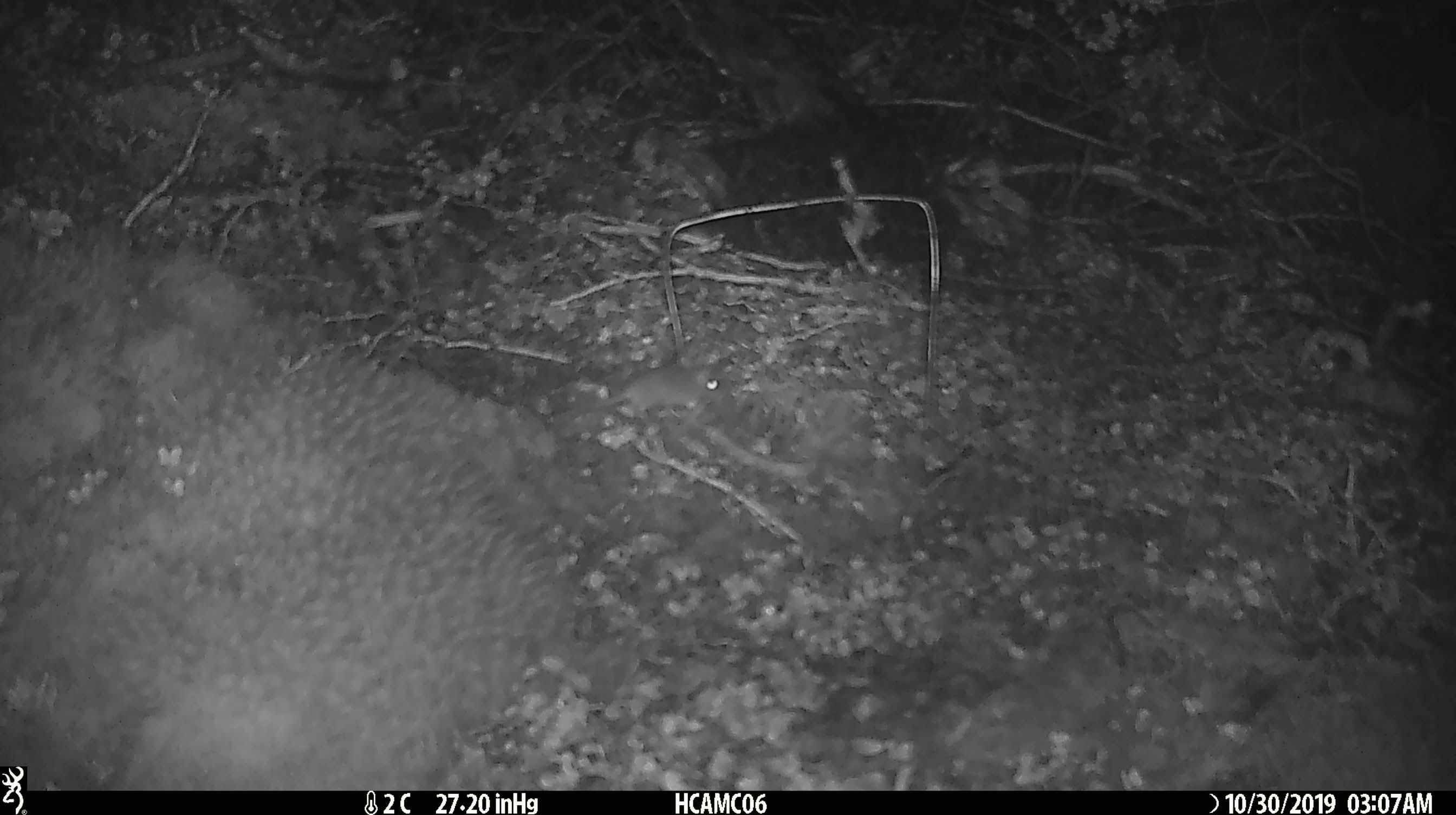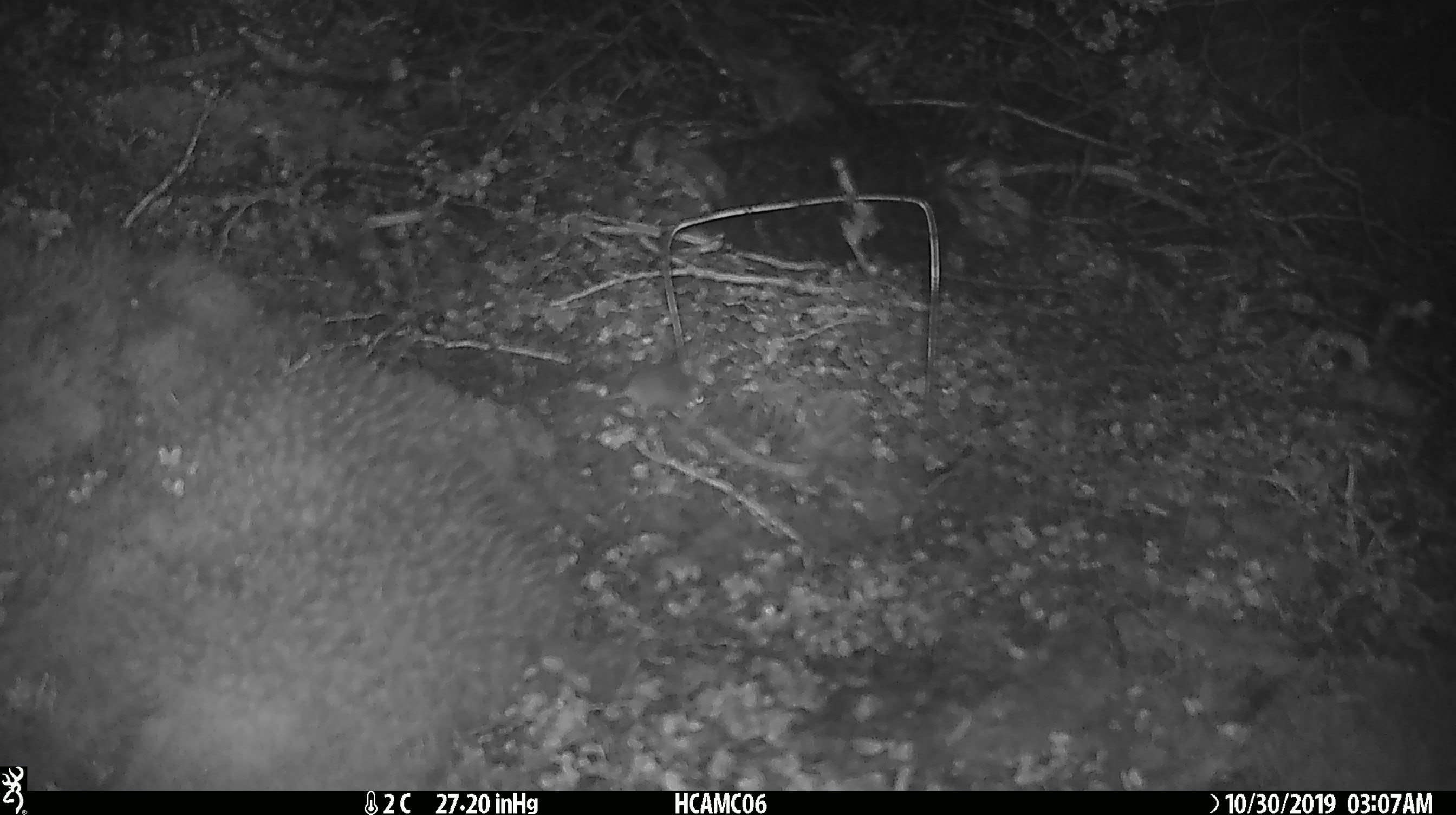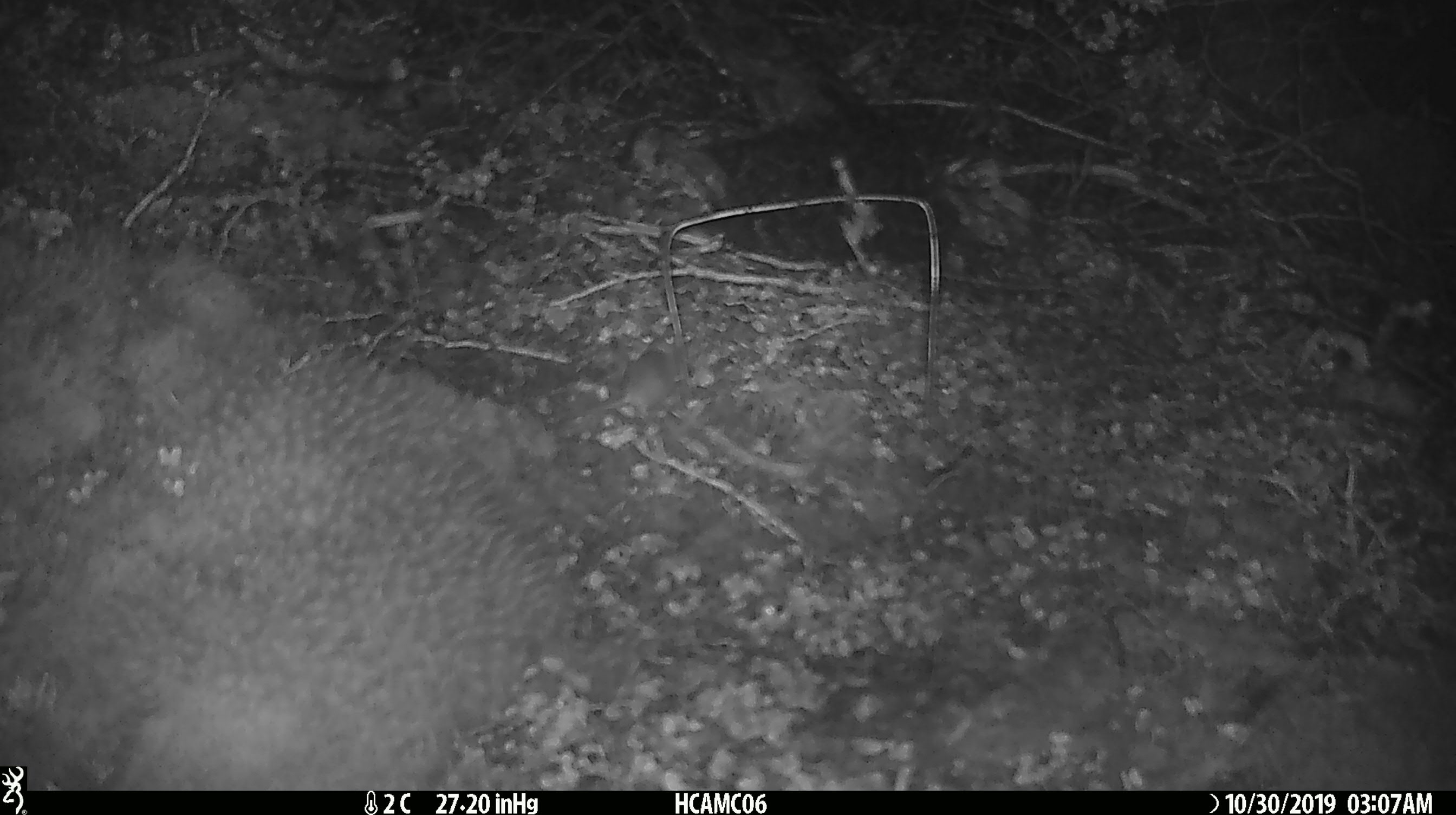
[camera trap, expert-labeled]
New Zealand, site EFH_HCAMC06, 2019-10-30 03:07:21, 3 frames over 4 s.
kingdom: Animalia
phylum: Chordata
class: Mammalia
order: Rodentia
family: Muridae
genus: Mus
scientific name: Mus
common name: mouse